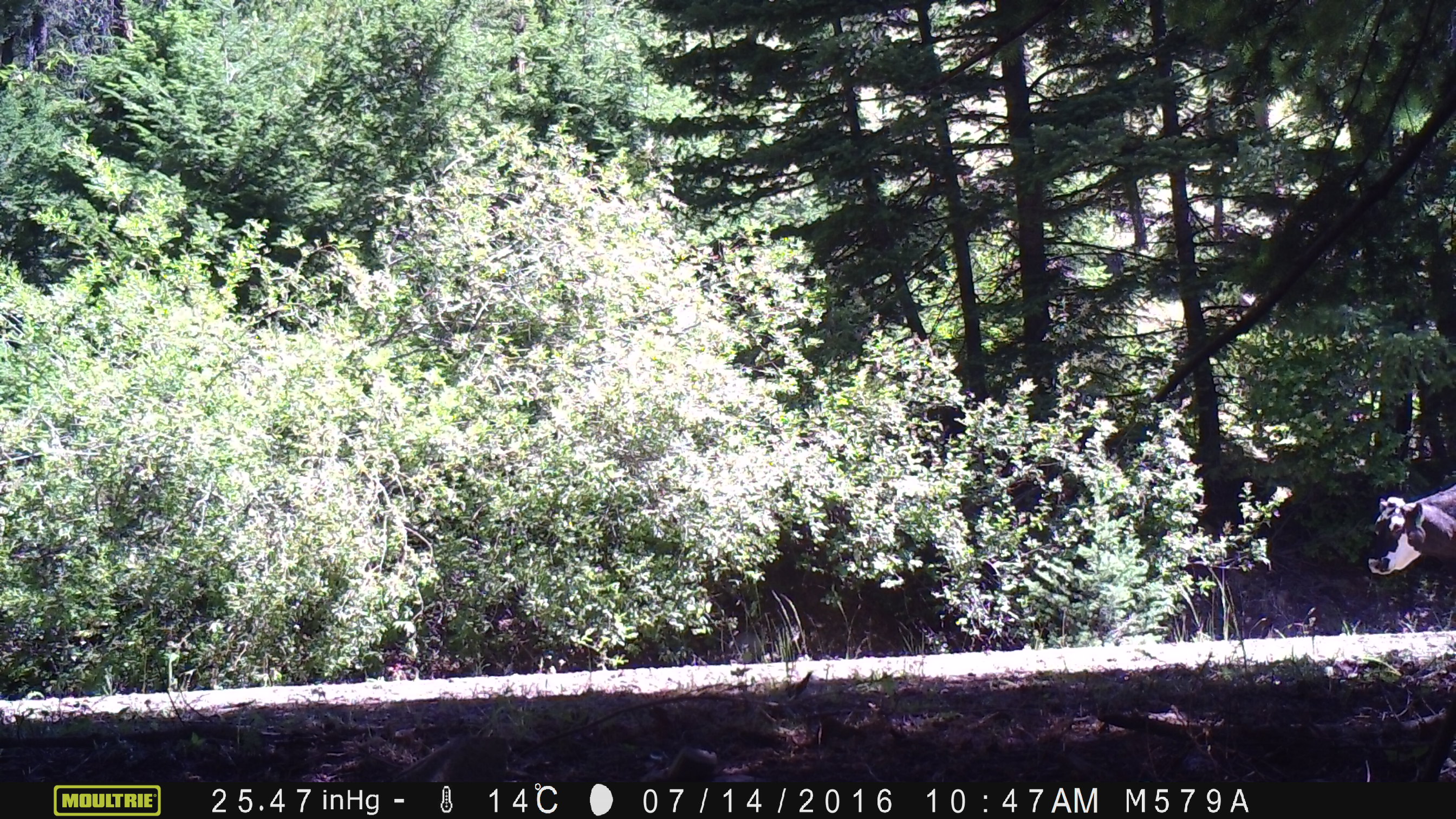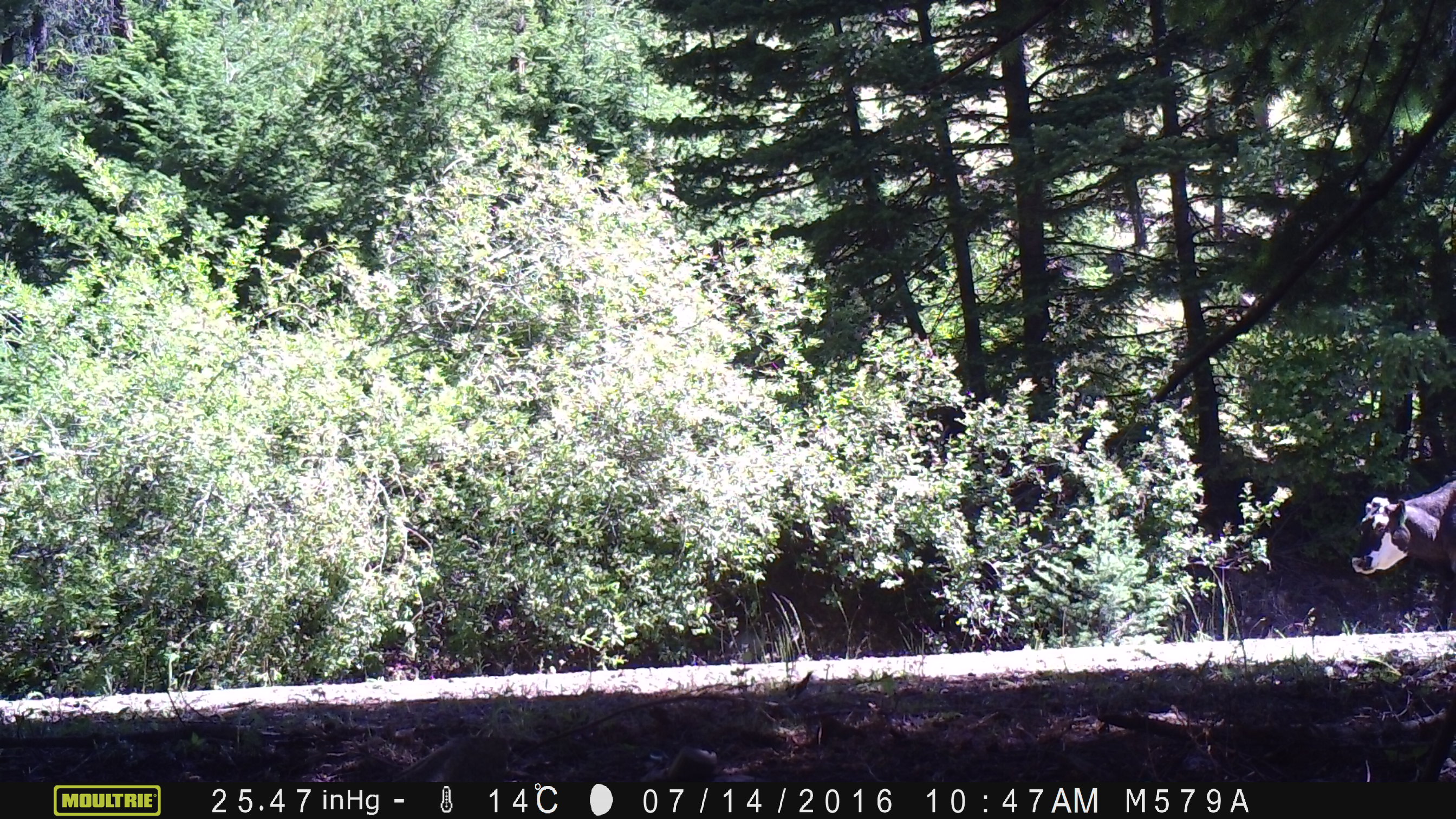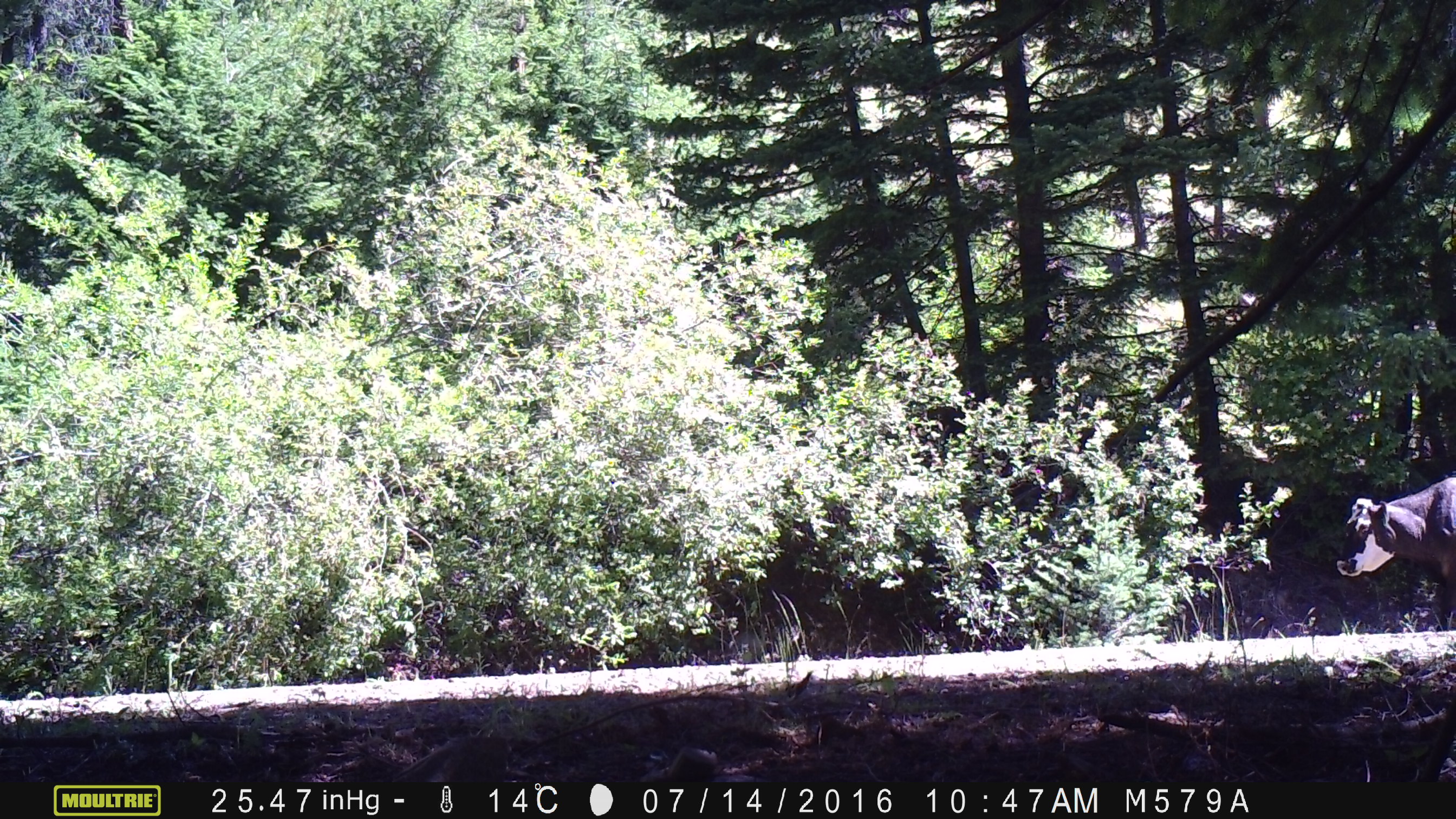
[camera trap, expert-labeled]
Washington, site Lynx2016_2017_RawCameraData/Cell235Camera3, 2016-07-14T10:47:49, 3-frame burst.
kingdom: Animalia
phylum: Chordata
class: Mammalia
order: Artiodactyla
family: Bovidae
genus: Bos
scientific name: Bos taurus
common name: domestic cattle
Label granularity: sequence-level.